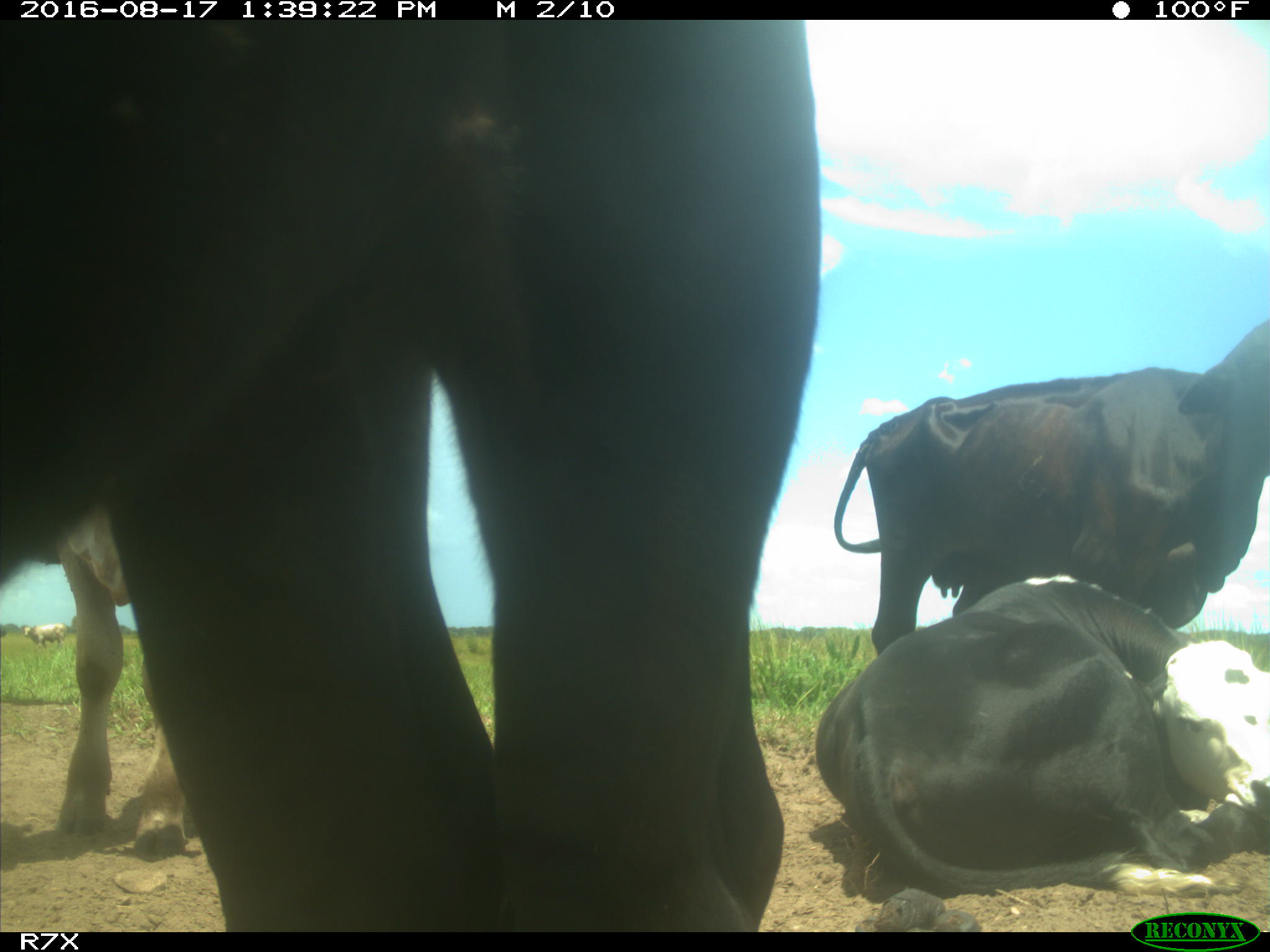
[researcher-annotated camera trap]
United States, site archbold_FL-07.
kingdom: Animalia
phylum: Chordata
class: Mammalia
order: Artiodactyla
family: Bovidae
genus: Bos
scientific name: Bos taurus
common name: domestic cow